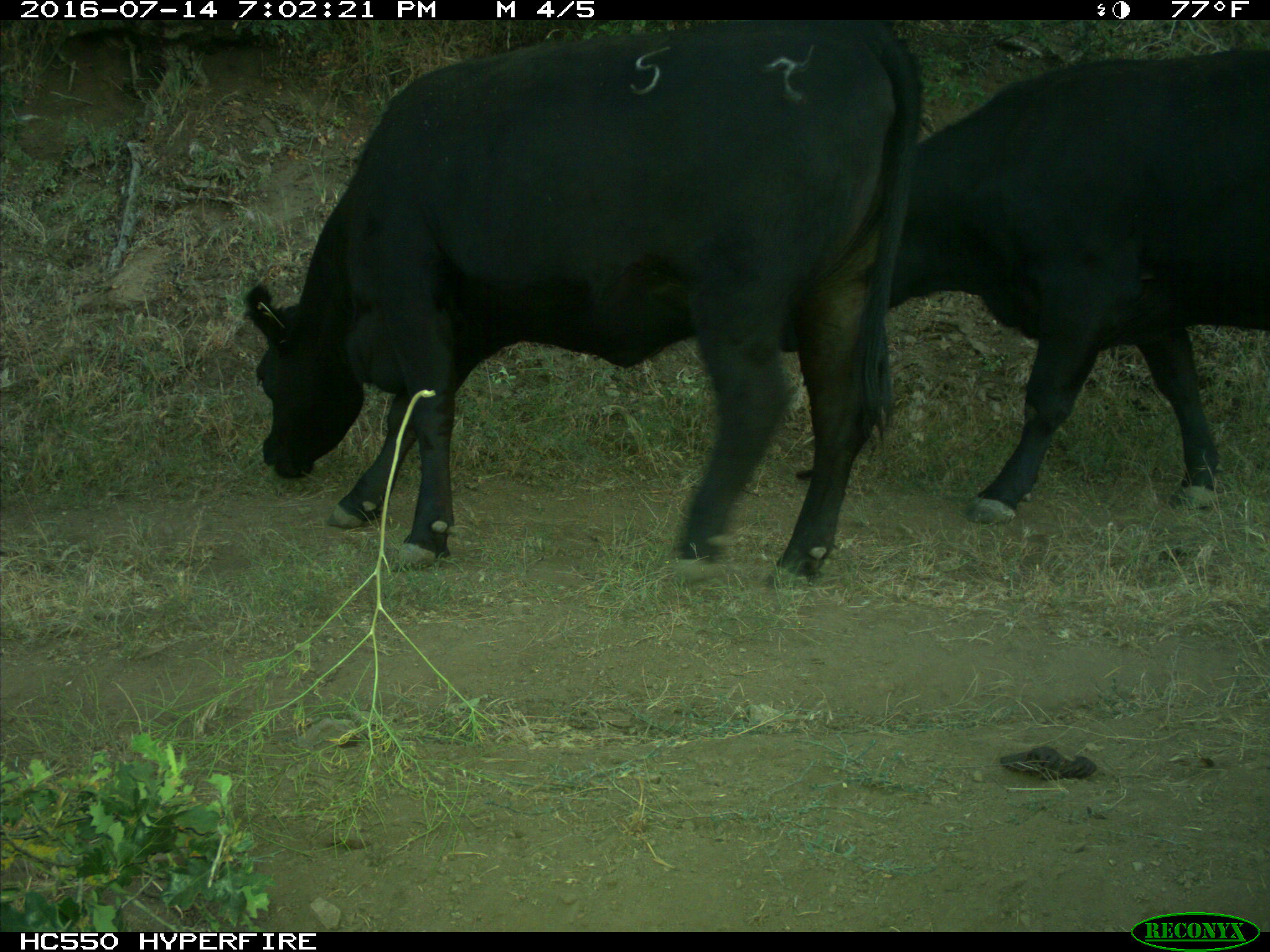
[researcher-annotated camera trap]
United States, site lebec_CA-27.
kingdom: Animalia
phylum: Chordata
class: Mammalia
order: Artiodactyla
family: Bovidae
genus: Bos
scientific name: Bos taurus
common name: domestic cow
Bos taurus (domestic cow).